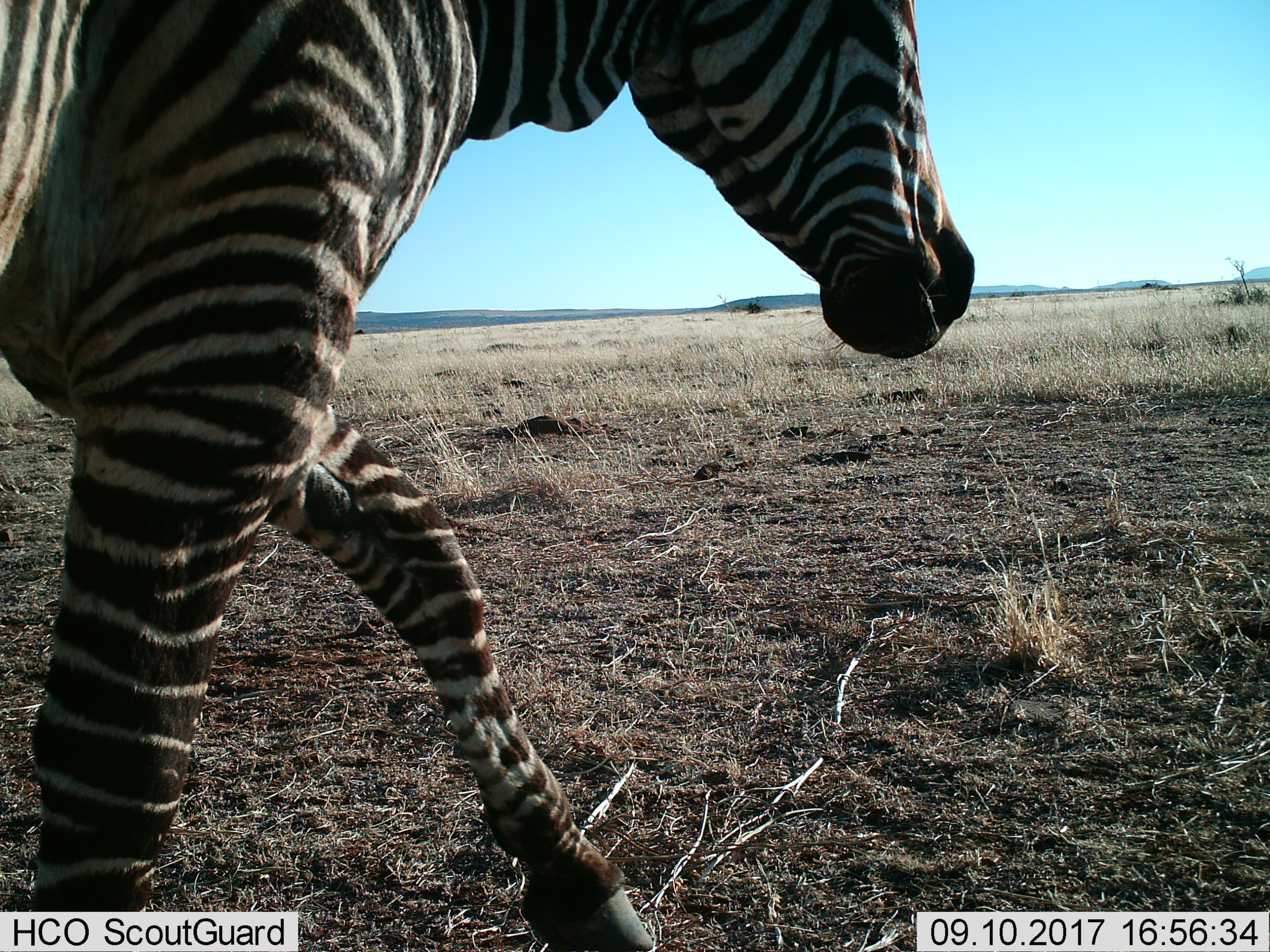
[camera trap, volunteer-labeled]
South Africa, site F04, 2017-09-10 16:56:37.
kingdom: Animalia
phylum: Chordata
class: Mammalia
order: Perissodactyla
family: Equidae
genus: Equus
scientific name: Equus zebra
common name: mountain zebra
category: zebramountain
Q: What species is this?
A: Zebramountain (mountain zebra) (Equus zebra).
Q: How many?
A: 1.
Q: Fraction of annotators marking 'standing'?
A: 14%.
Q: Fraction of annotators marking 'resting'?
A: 0%.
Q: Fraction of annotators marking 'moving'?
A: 86%.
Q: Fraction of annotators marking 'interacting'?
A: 0%.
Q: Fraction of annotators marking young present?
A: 0%.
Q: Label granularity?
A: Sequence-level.